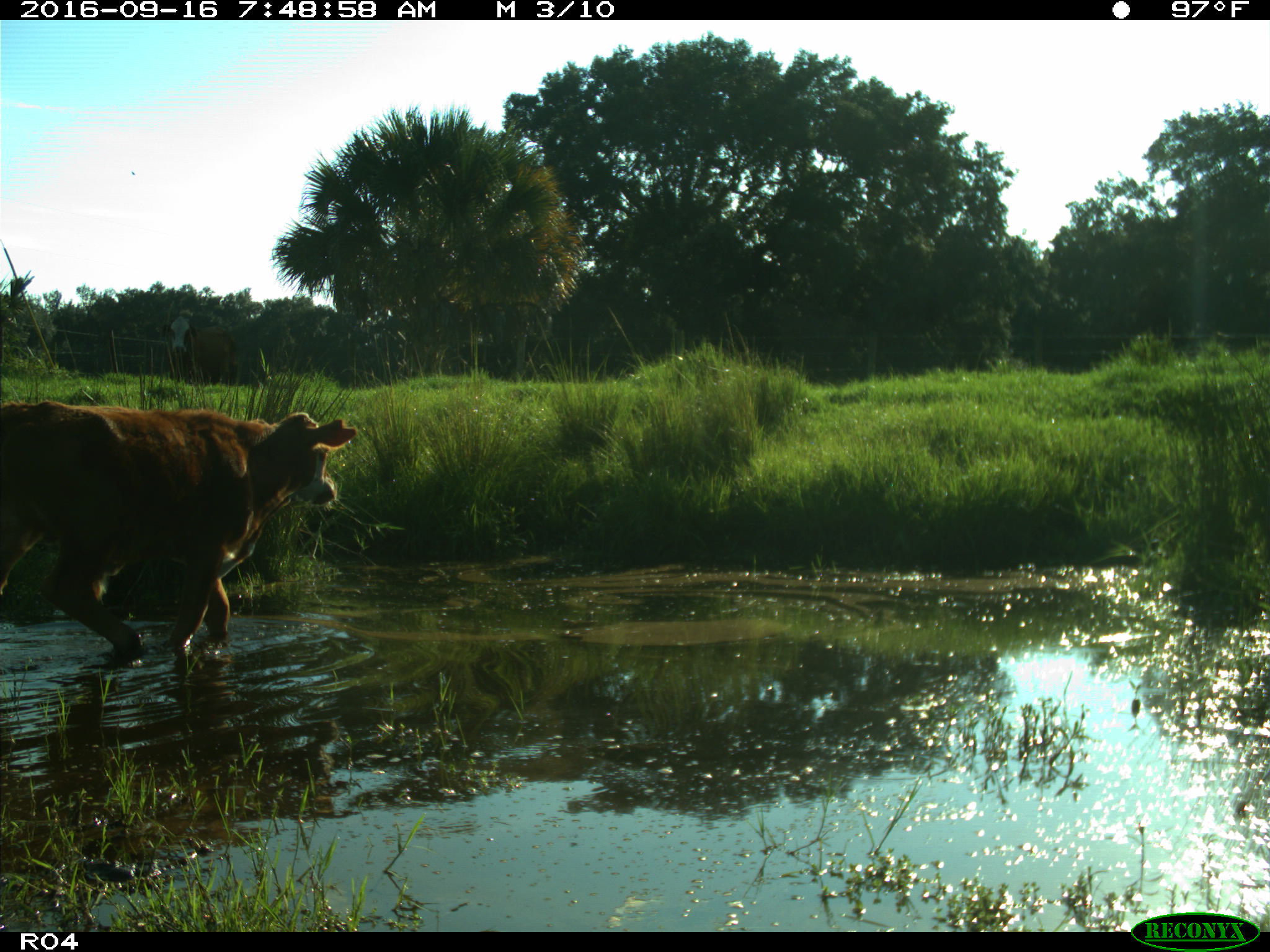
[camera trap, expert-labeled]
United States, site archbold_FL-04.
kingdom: Animalia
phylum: Chordata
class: Mammalia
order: Artiodactyla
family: Bovidae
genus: Bos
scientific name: Bos taurus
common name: domestic cow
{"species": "Bos taurus (domestic cow)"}